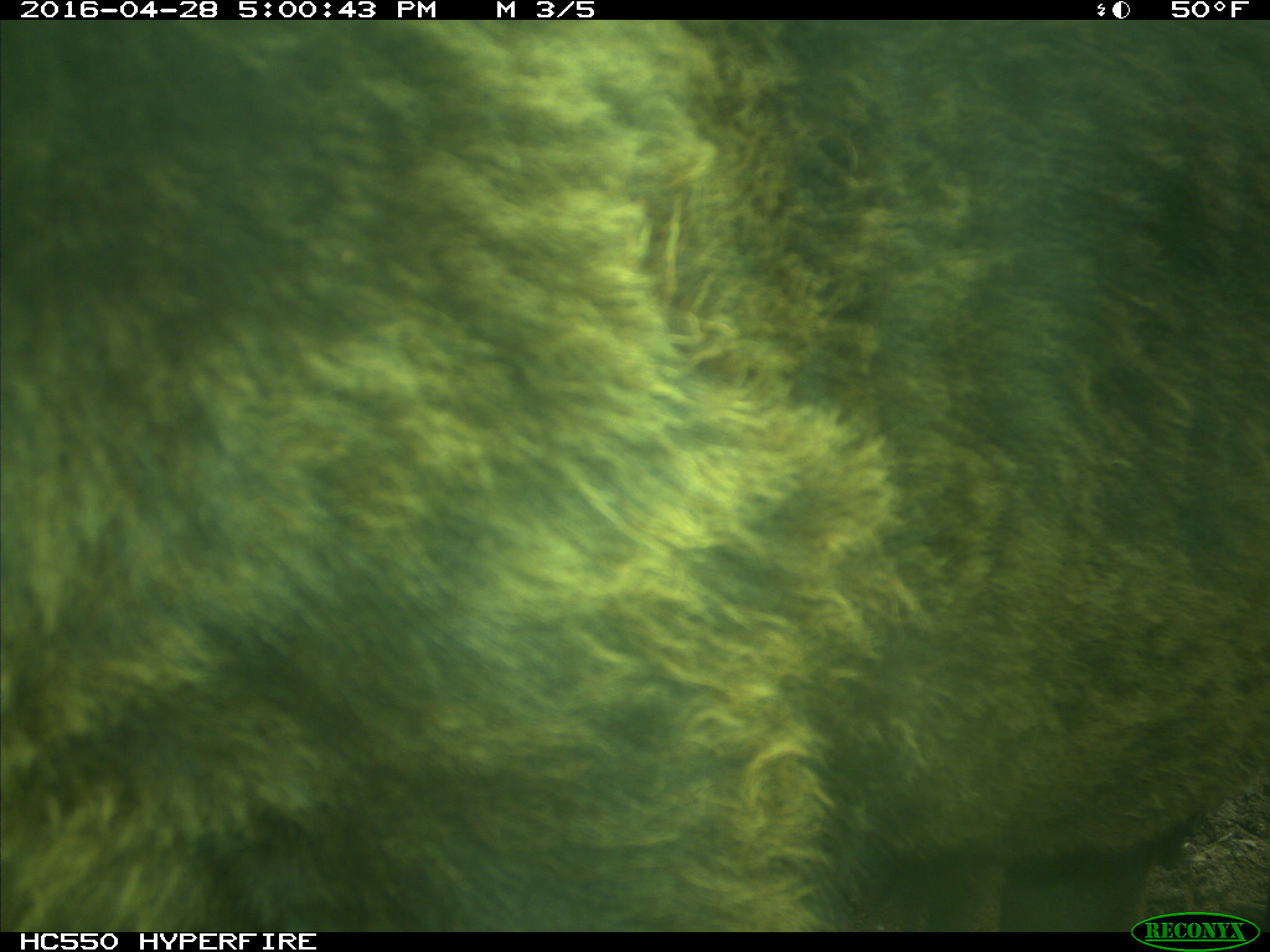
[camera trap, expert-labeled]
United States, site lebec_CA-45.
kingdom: Animalia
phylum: Chordata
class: Mammalia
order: Artiodactyla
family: Bovidae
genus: Bos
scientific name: Bos taurus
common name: domestic cow